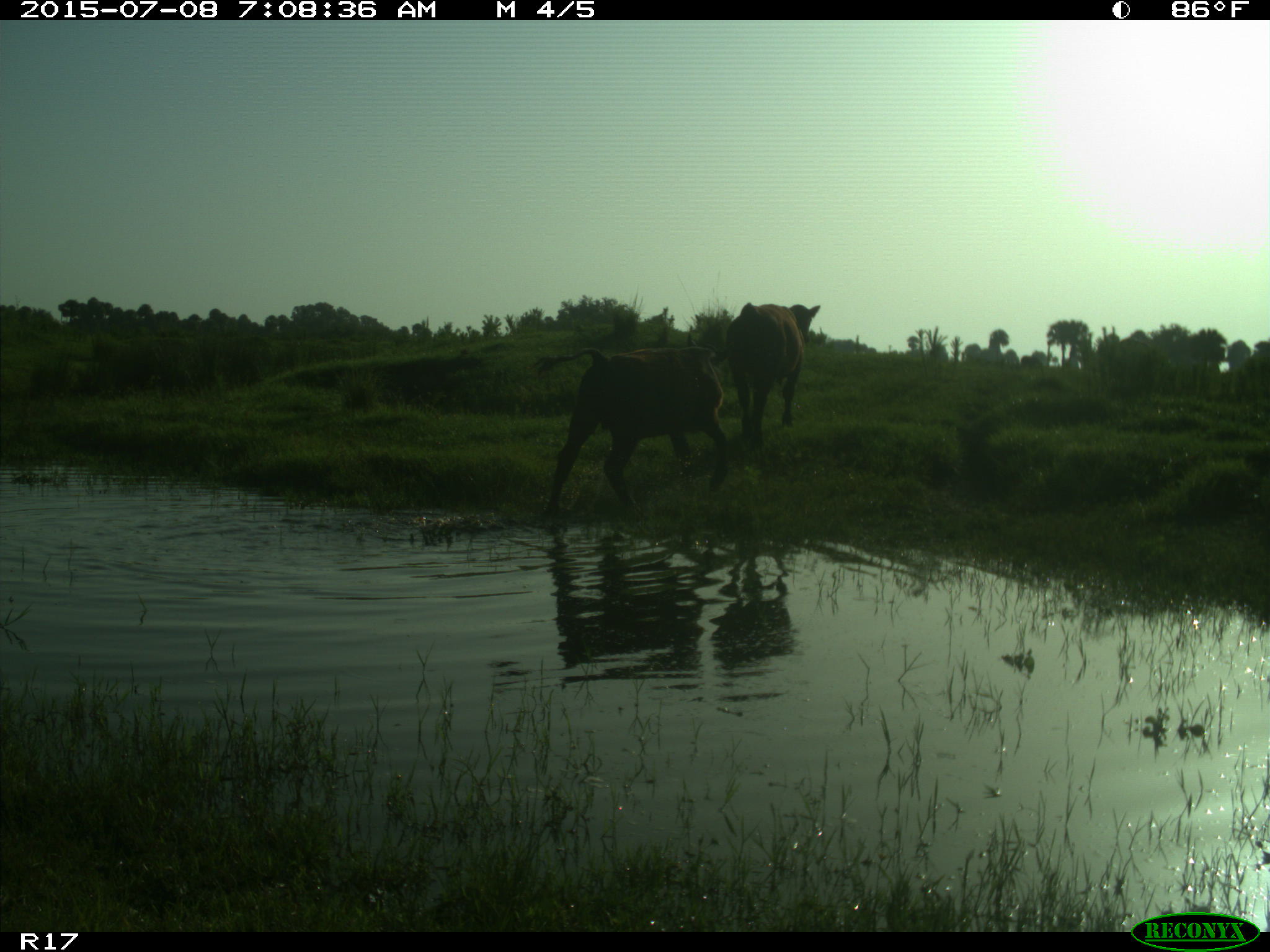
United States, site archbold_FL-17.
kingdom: Animalia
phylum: Chordata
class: Mammalia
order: Artiodactyla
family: Bovidae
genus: Bos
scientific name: Bos taurus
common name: domestic cow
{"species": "Bos taurus (domestic cow)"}